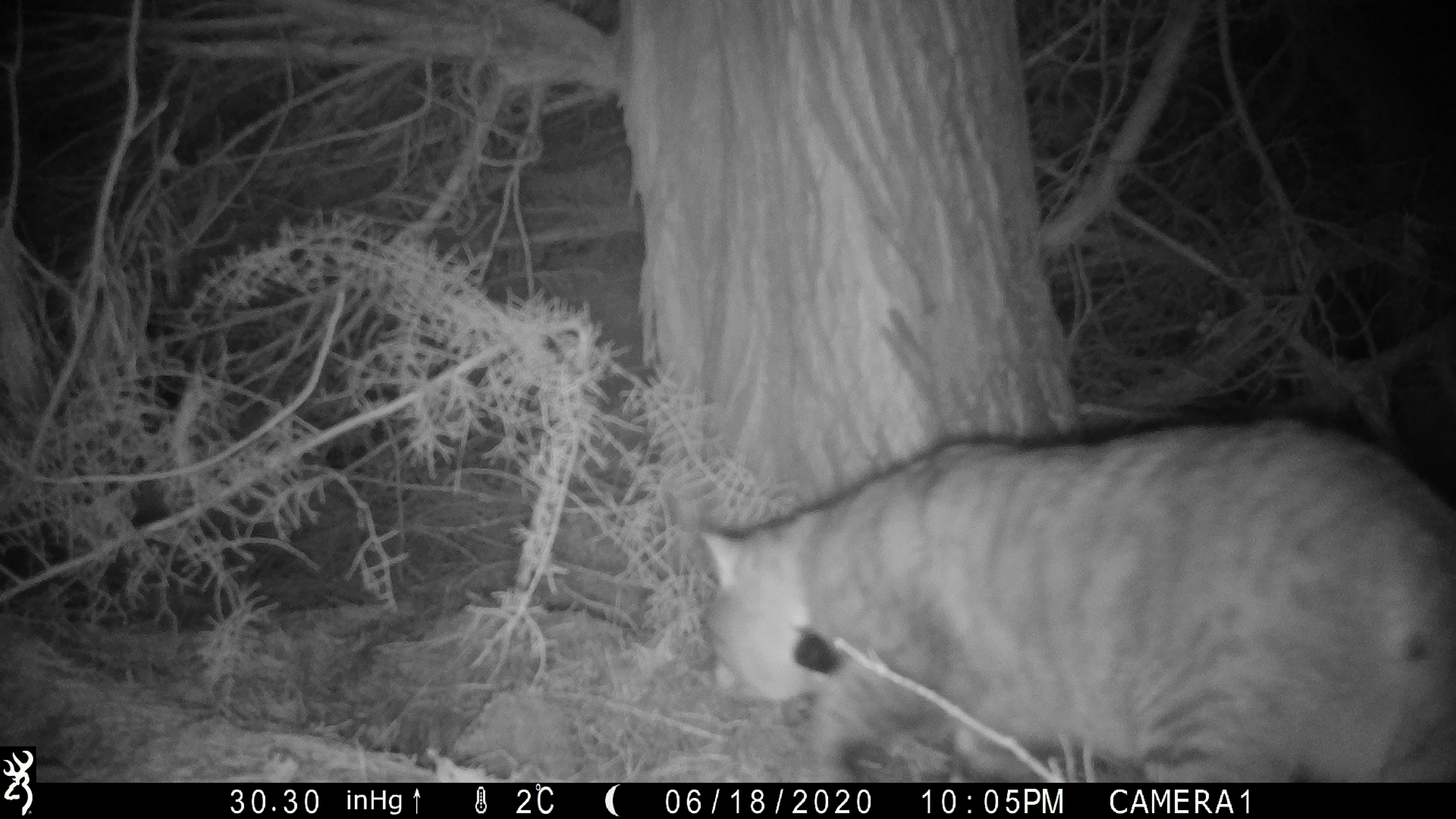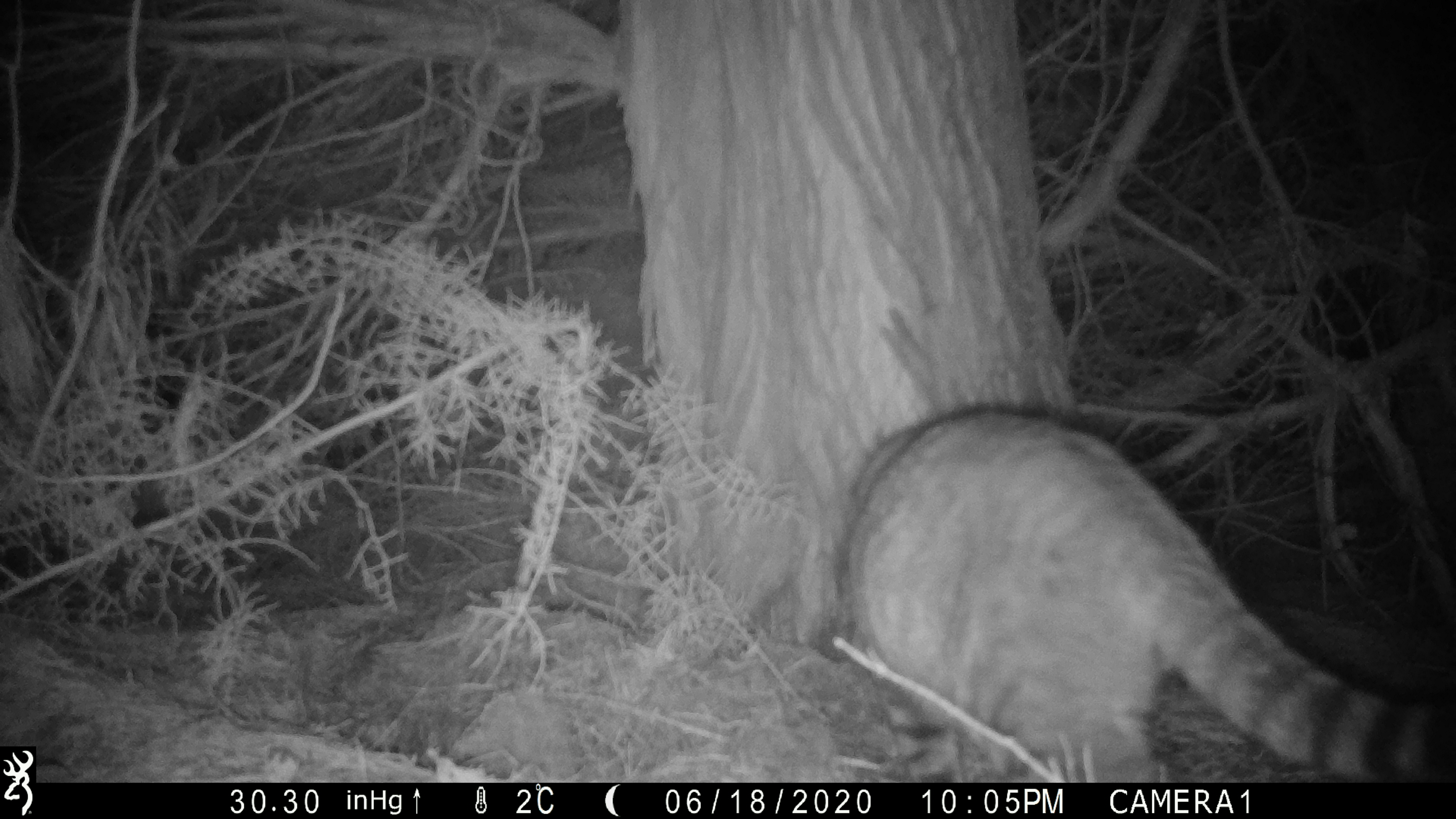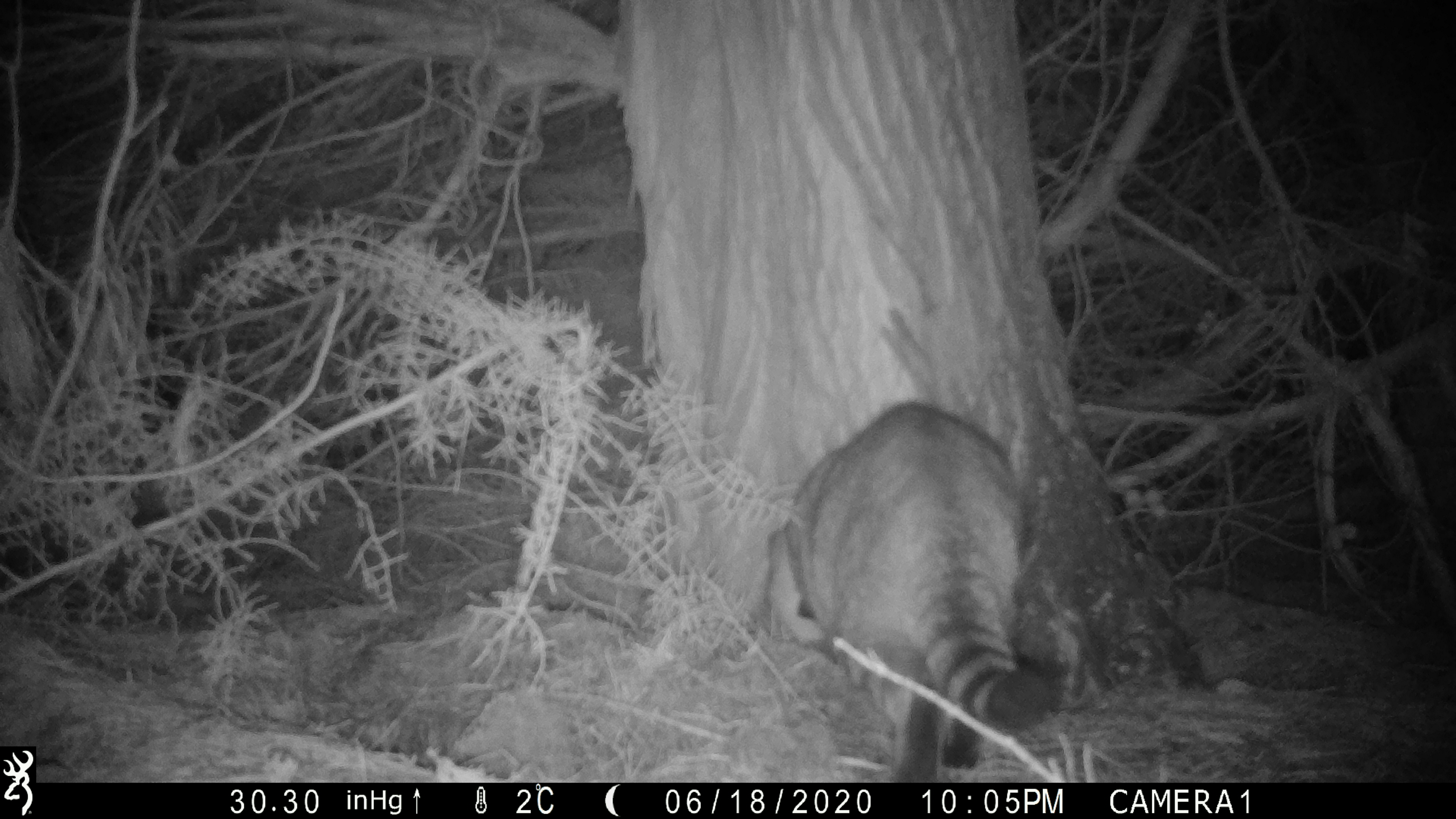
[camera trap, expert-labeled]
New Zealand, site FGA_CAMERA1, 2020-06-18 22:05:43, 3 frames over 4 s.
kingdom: Animalia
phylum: Chordata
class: Mammalia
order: Carnivora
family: Felidae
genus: Felis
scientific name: Felis catus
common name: domestic cat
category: cat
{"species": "cat (domestic cat) (Felis catus)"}